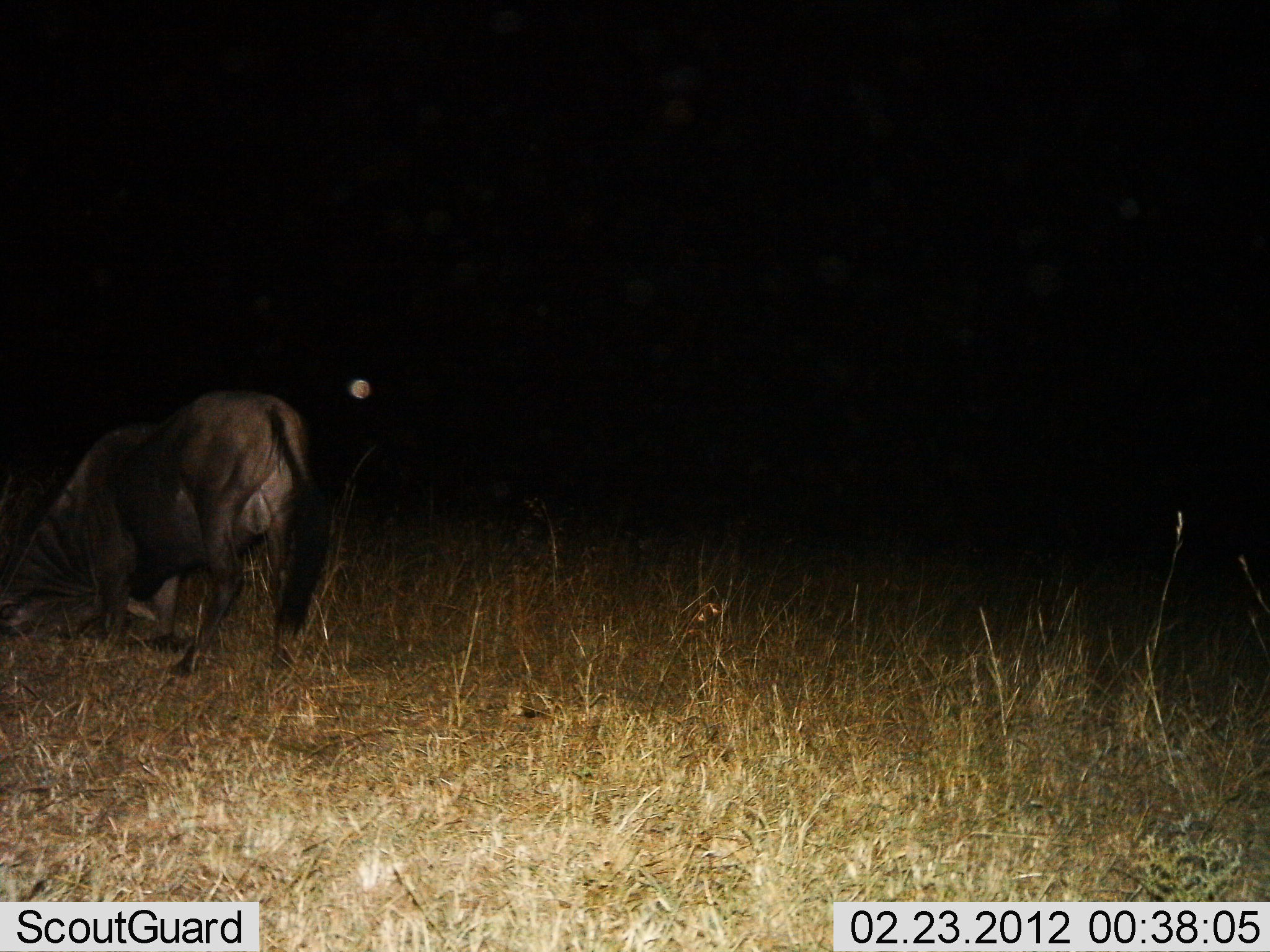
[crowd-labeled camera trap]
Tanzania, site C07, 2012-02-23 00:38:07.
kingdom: Animalia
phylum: Chordata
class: Mammalia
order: Artiodactyla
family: Bovidae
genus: Connochaetes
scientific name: Connochaetes taurinus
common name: blue wildebeest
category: wildebeest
Wildebeest (blue wildebeest) (Connochaetes taurinus), count 1. Behavior (volunteer vote fractions): standing 27%, resting 27%, moving 13%, interacting 7%. Young present (vote fraction): 0%. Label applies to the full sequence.